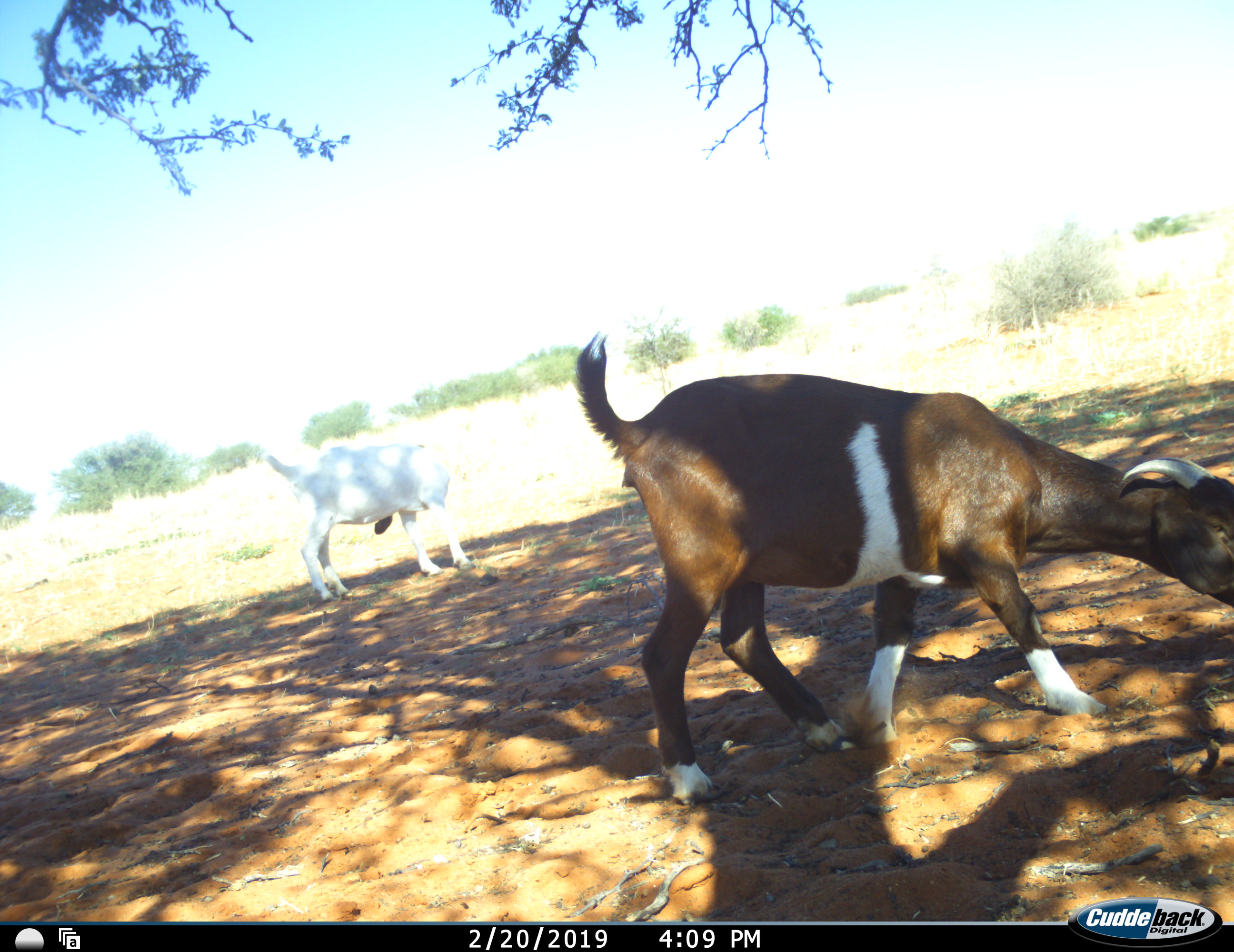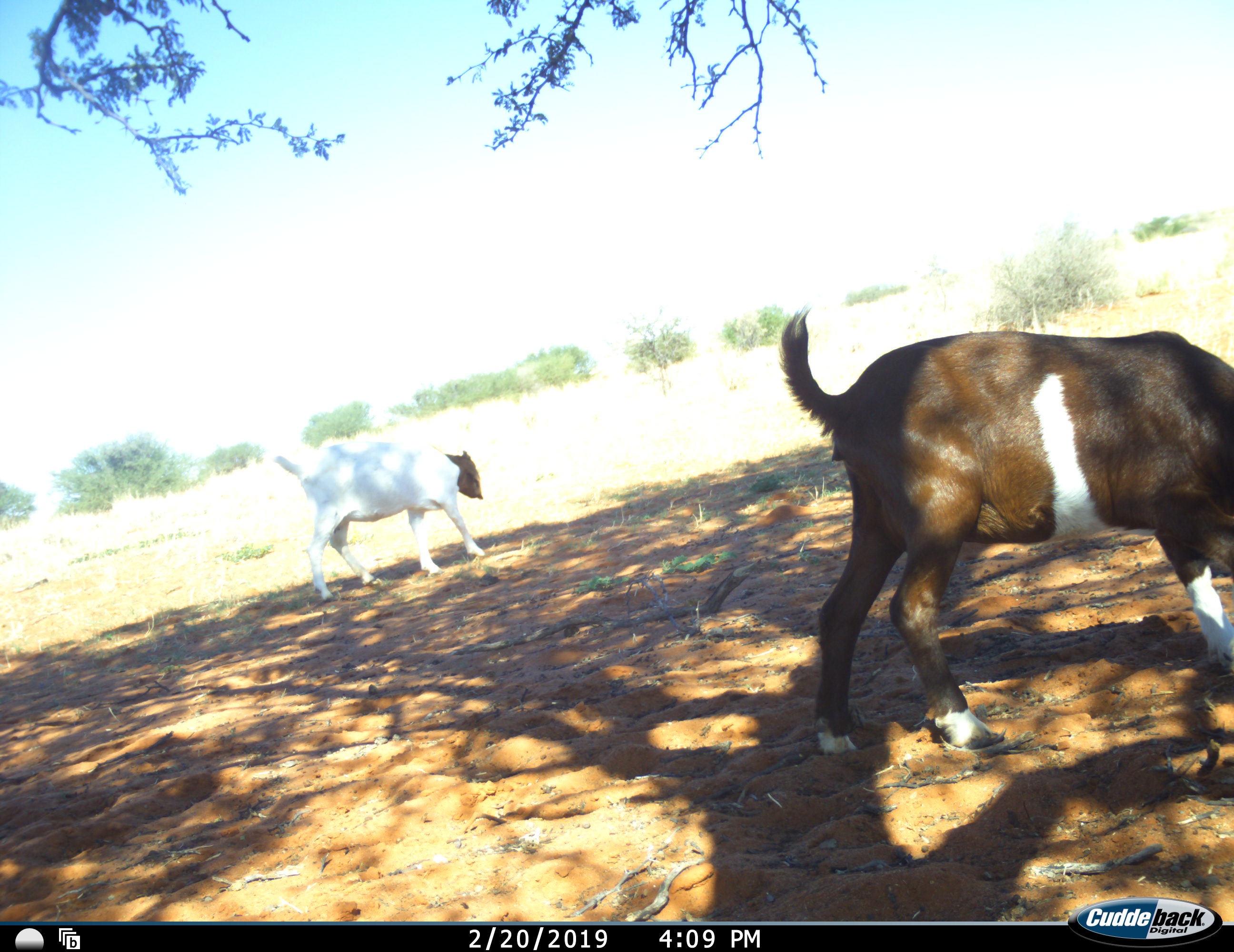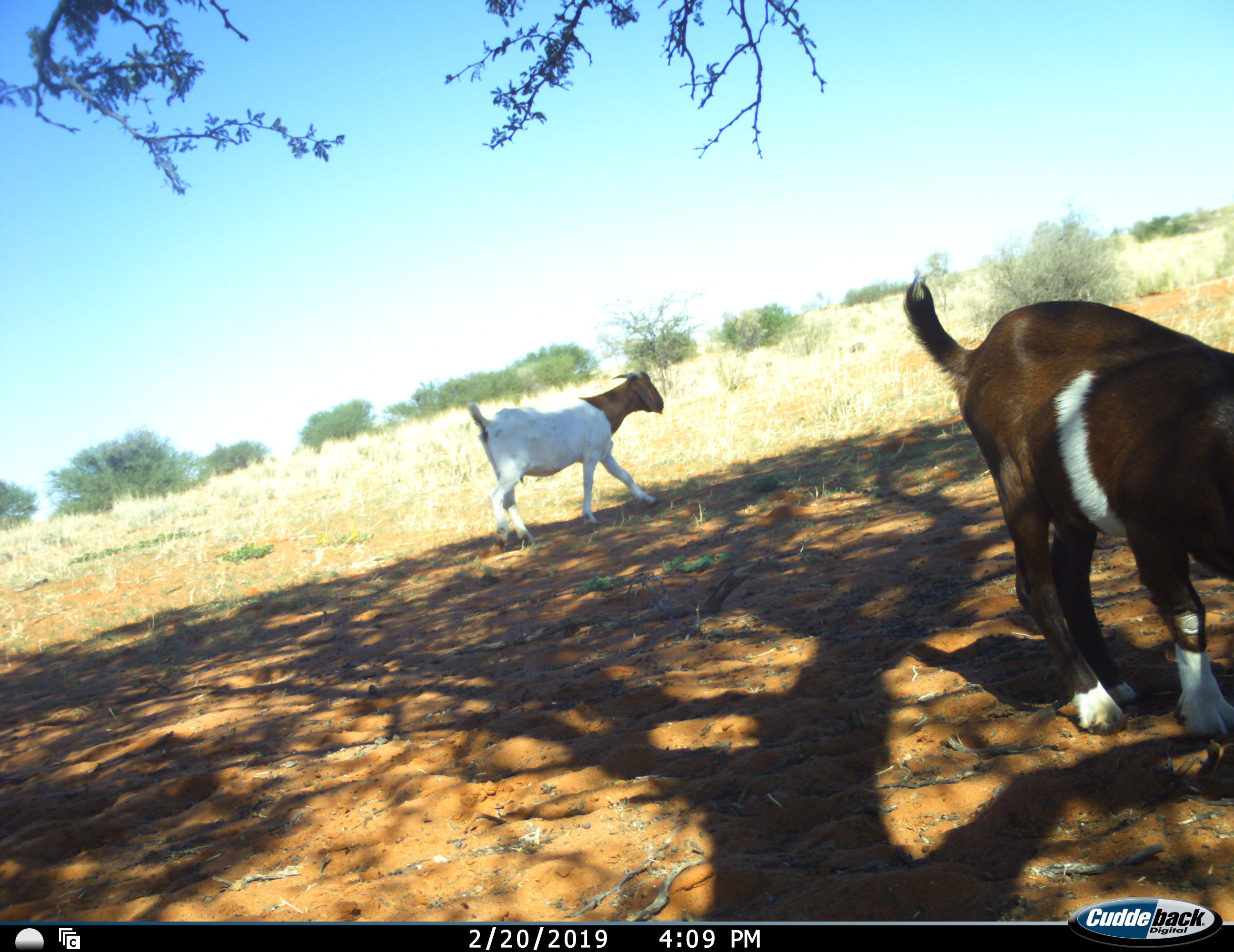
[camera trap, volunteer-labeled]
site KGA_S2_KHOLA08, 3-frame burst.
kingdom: Animalia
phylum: Chordata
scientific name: Vertebrata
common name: domestic animal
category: domesticanimal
Domesticanimal (domestic animal) (Vertebrata), count 2. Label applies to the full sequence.